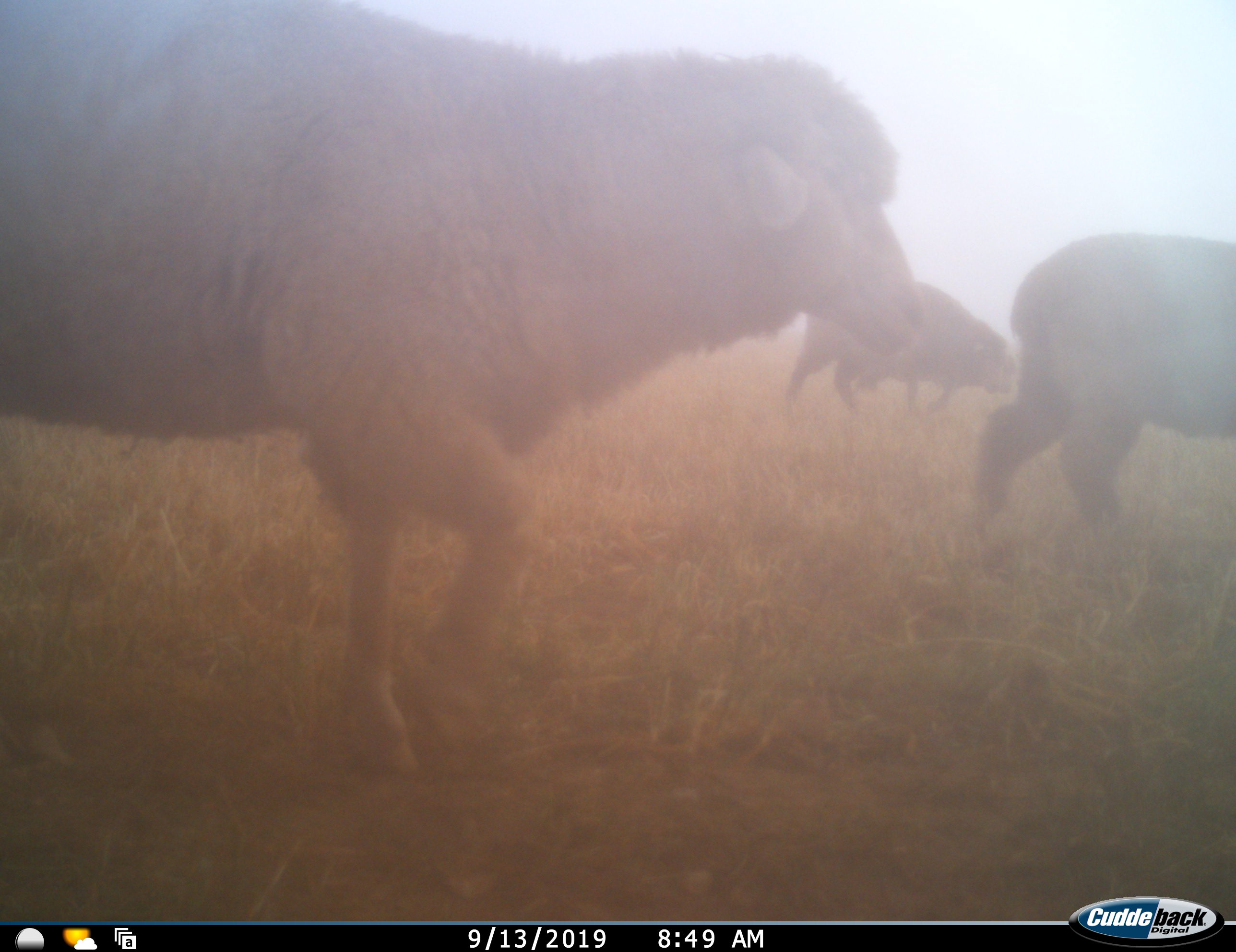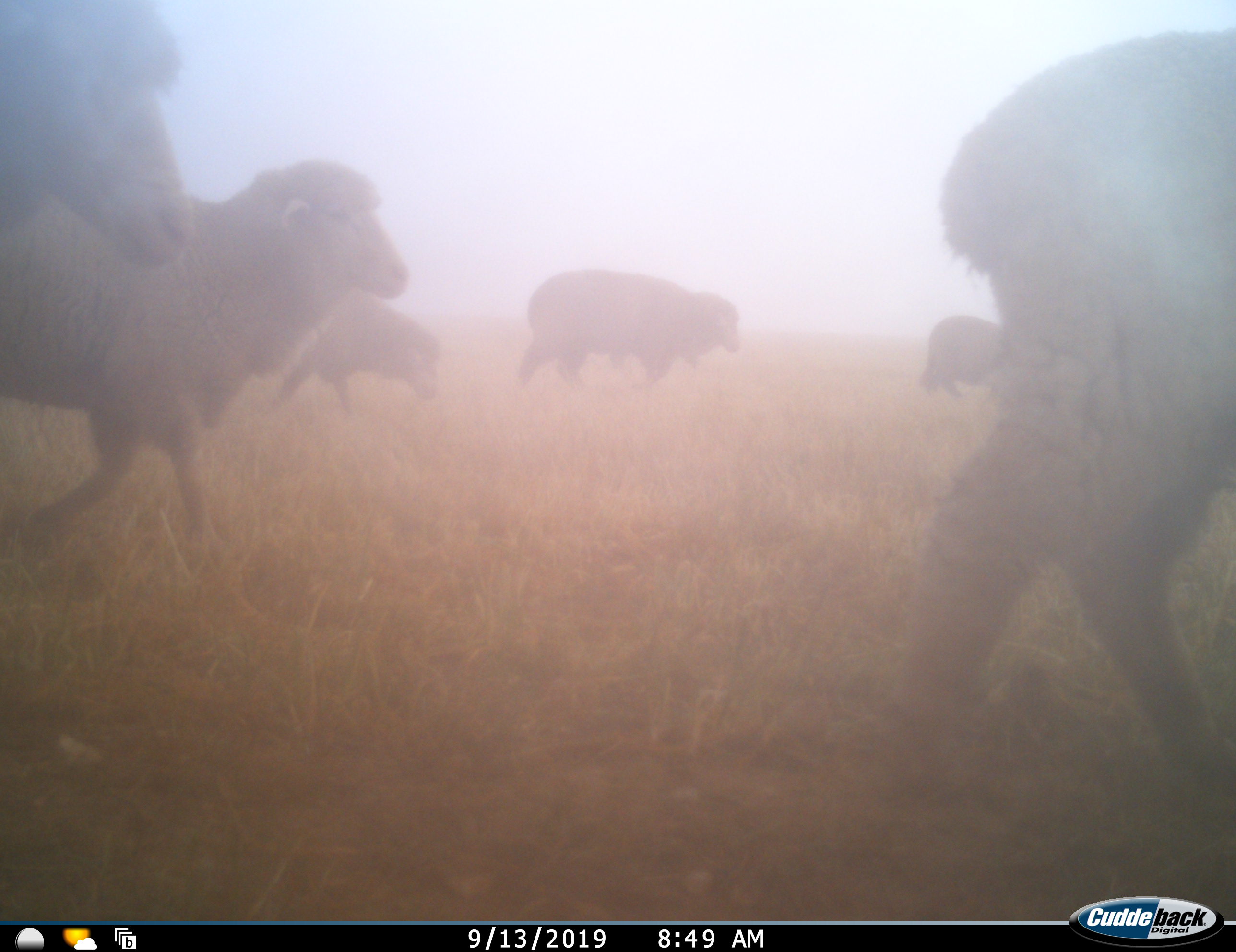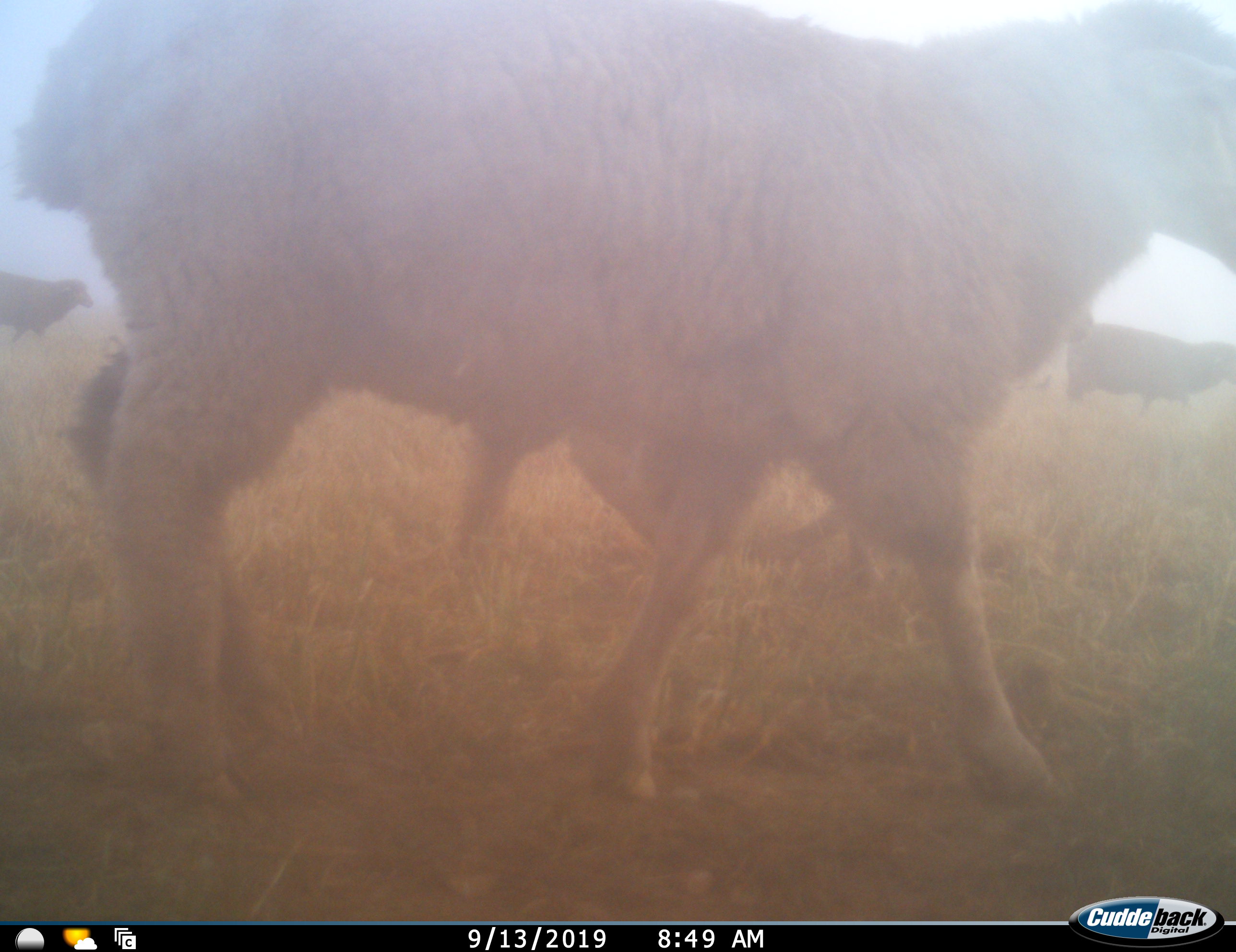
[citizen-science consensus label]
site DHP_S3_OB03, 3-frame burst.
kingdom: Animalia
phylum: Chordata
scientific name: Vertebrata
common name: domestic animal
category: domesticanimal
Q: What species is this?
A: Domesticanimal (domestic animal) (Vertebrata).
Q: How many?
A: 9.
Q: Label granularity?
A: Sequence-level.